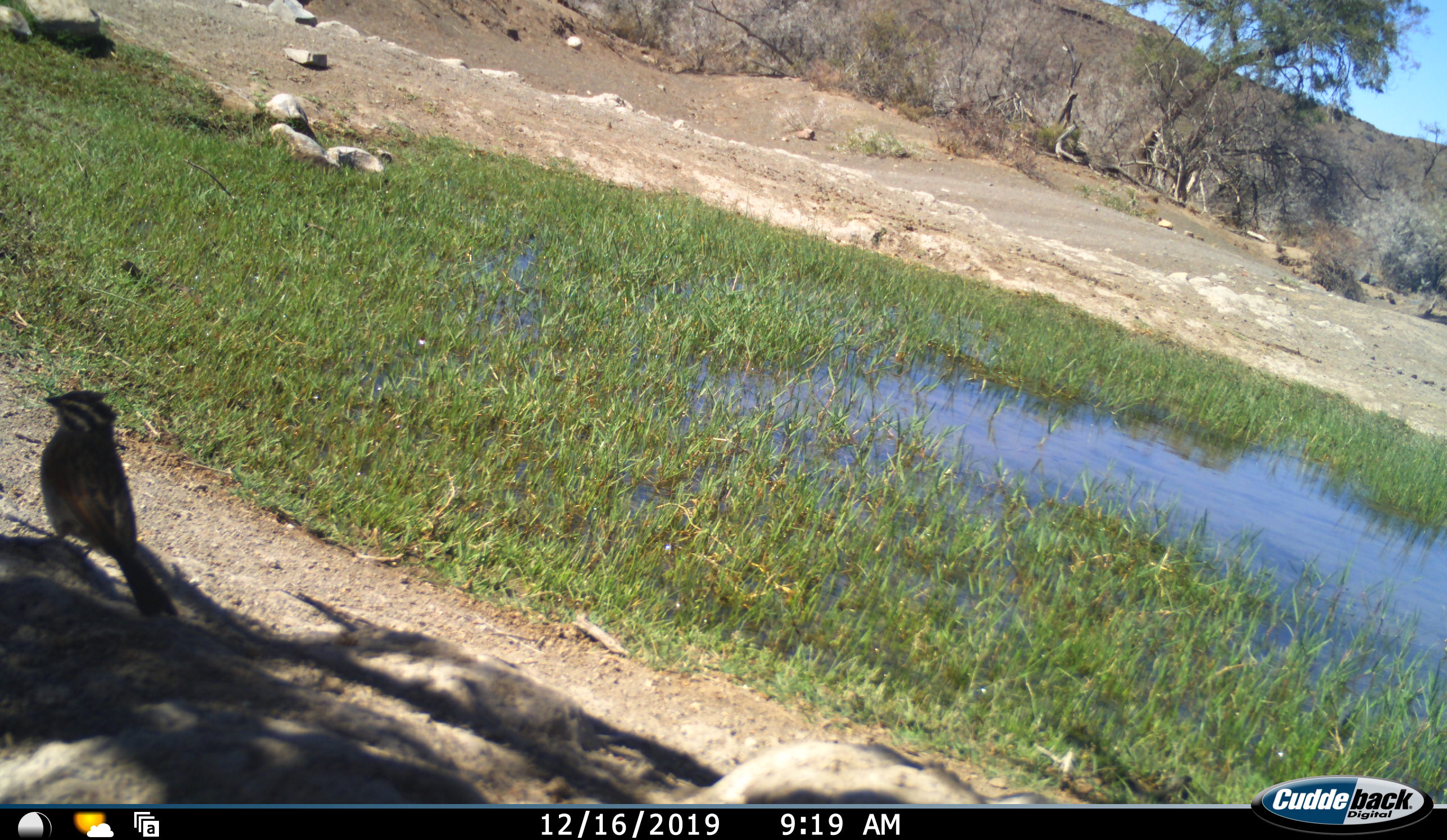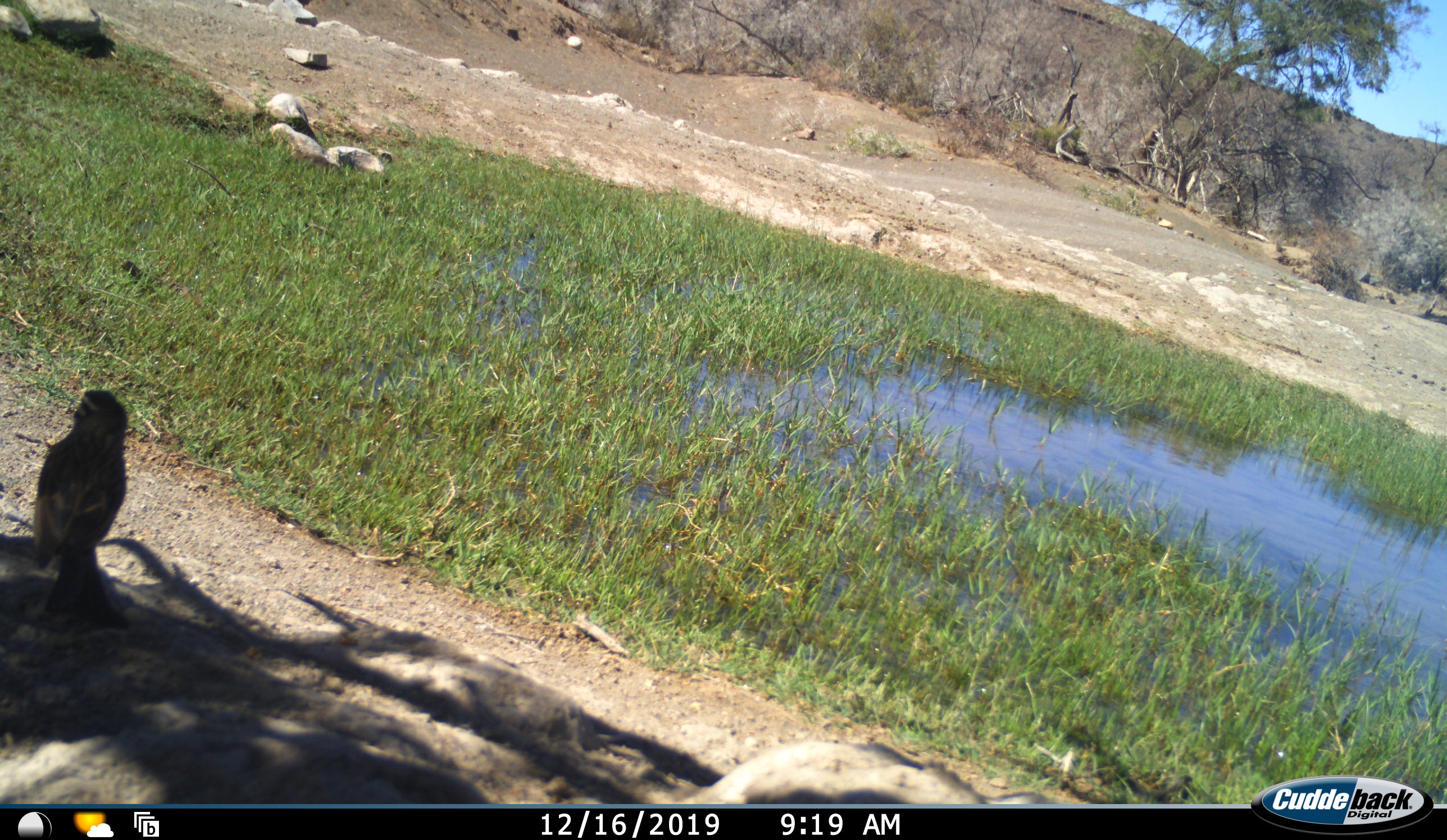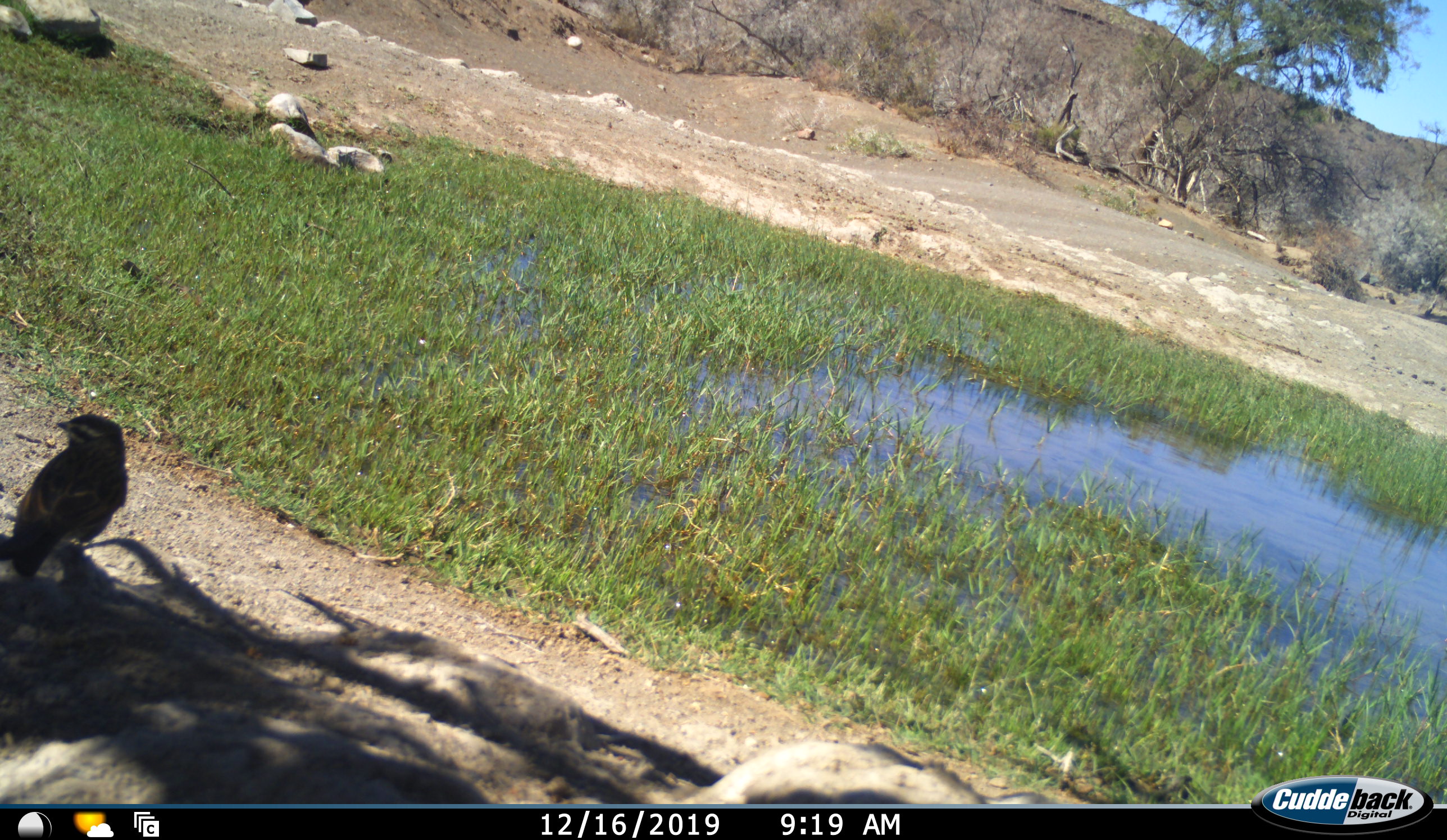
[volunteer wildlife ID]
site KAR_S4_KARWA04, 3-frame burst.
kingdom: Animalia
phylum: Chordata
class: Aves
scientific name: Aves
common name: bird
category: birdother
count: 1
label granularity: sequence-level